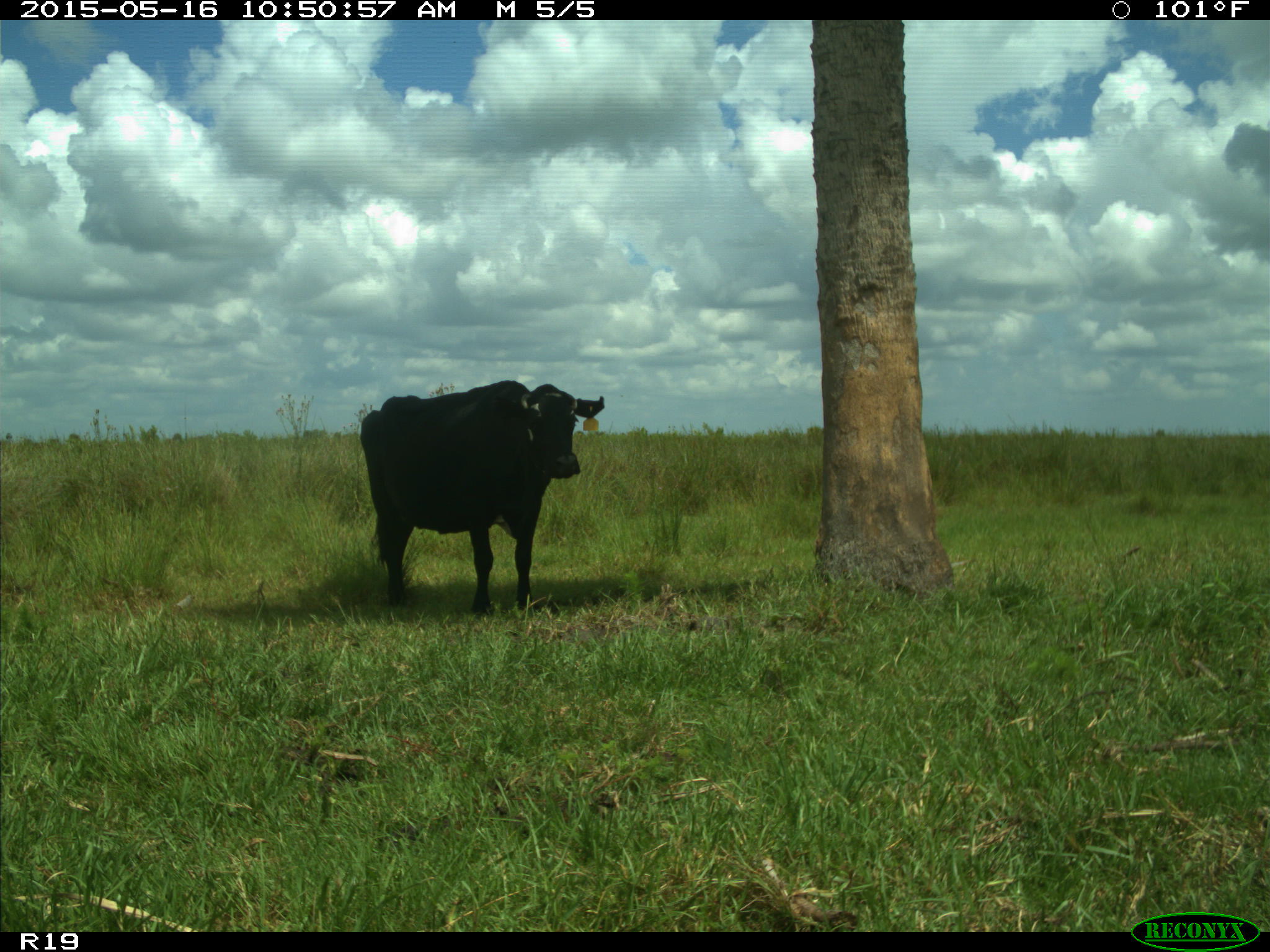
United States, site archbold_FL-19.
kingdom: Animalia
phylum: Chordata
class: Mammalia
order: Artiodactyla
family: Bovidae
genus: Bos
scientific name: Bos taurus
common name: domestic cow